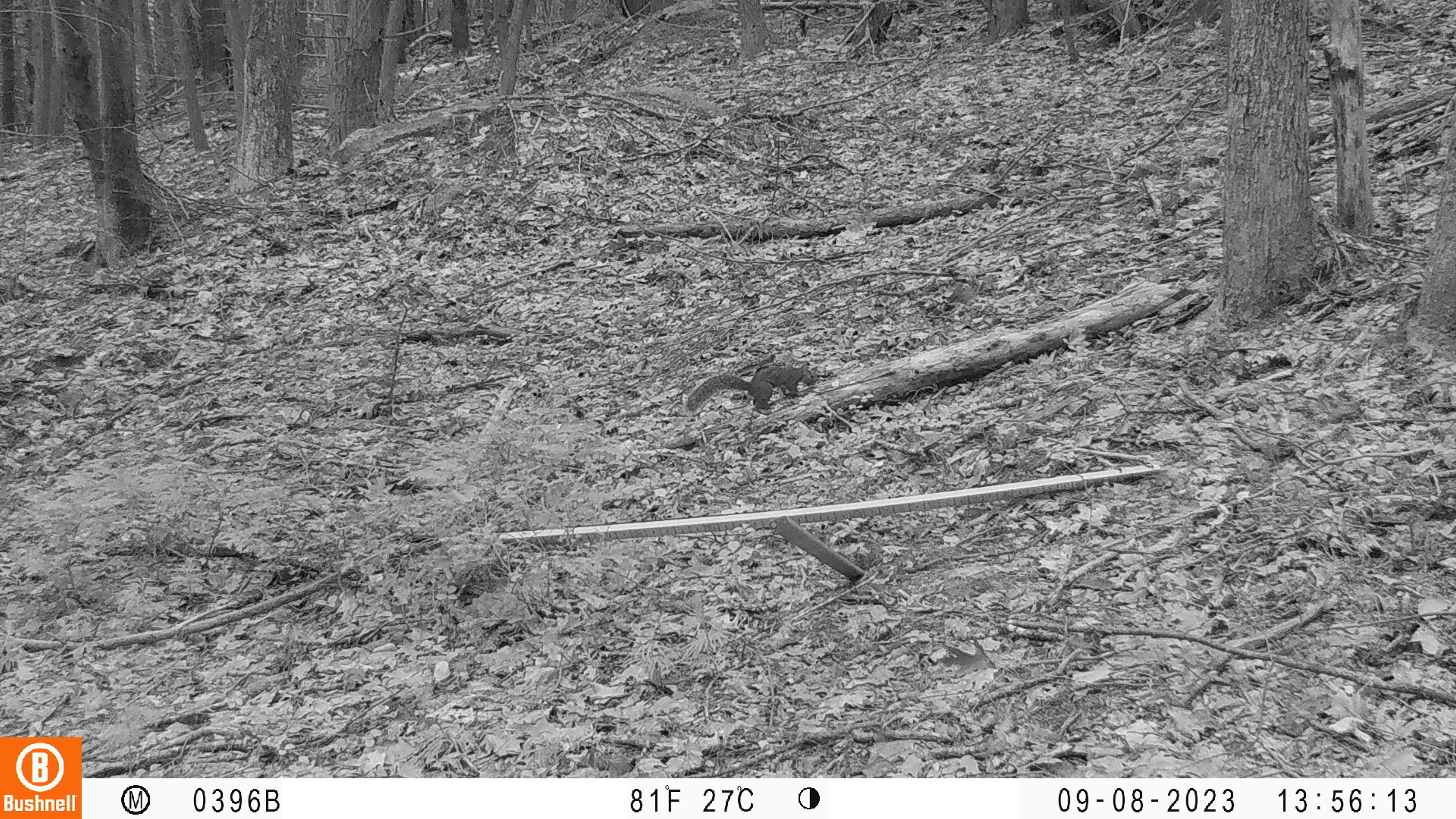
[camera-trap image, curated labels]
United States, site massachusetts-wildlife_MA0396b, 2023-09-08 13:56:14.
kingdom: Animalia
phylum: Chordata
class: Mammalia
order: Rodentia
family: Sciuridae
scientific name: Sciuridae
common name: squirrel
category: squirrel sp.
Squirrel sp. (squirrel) (Sciuridae).